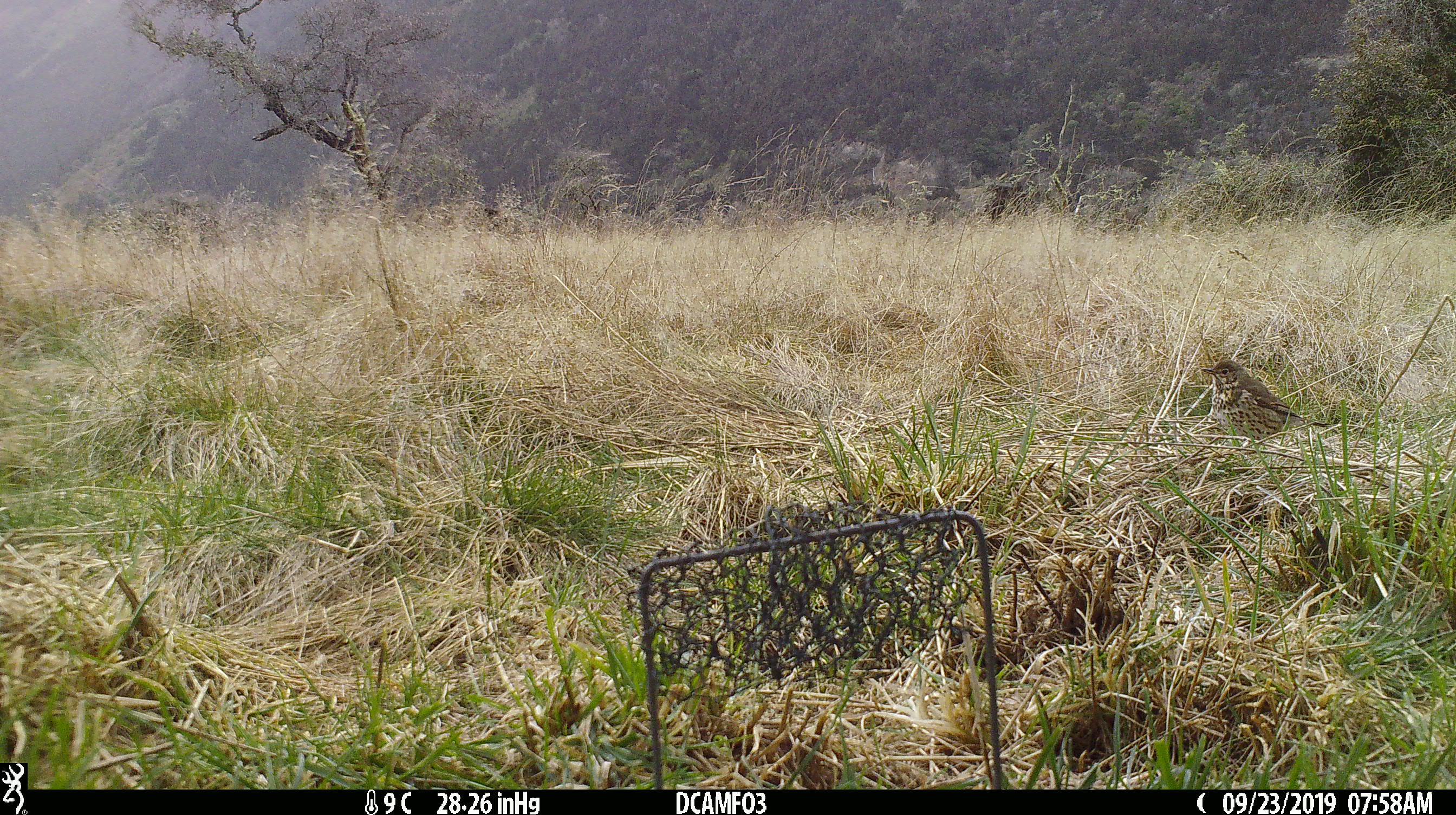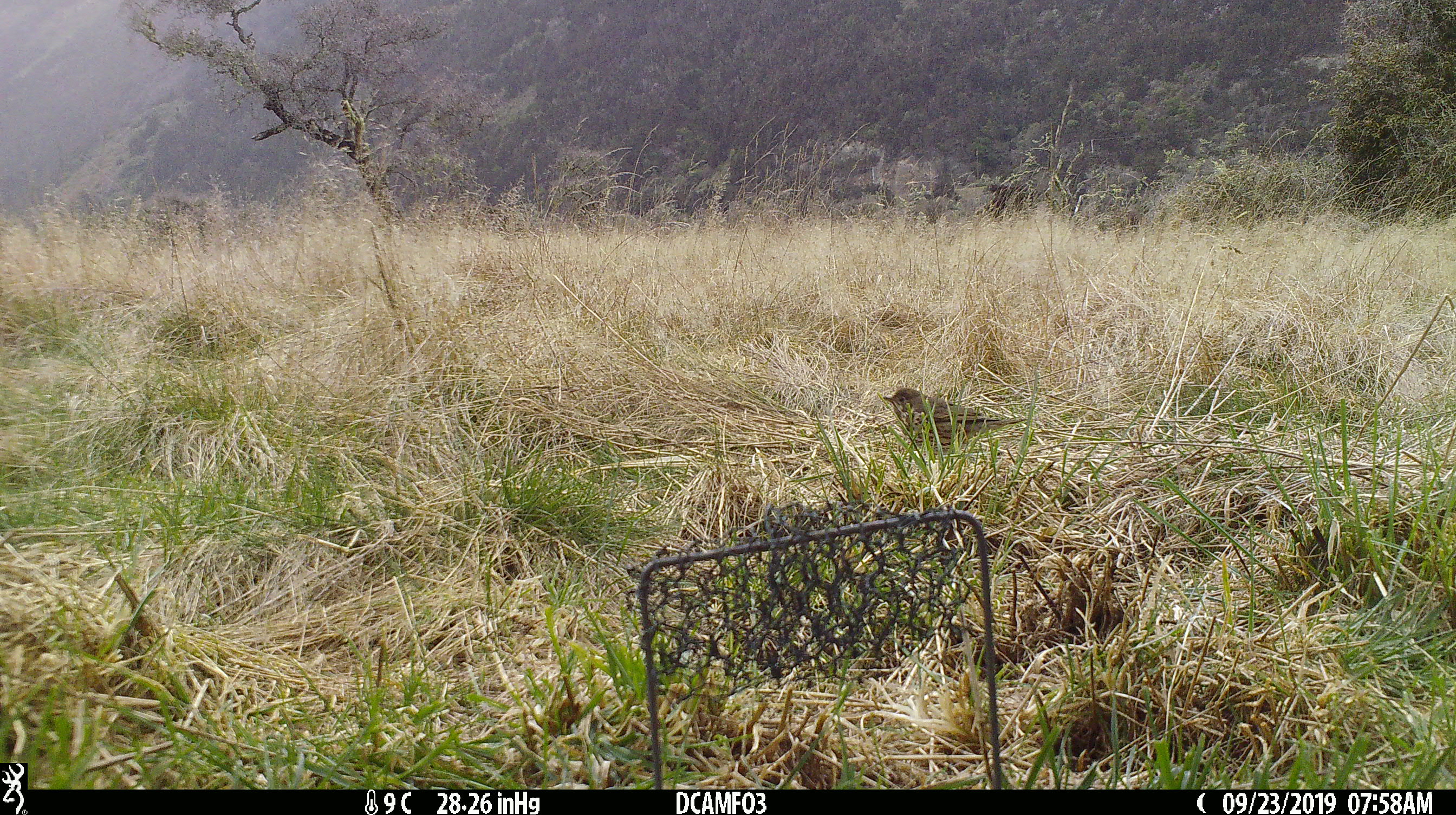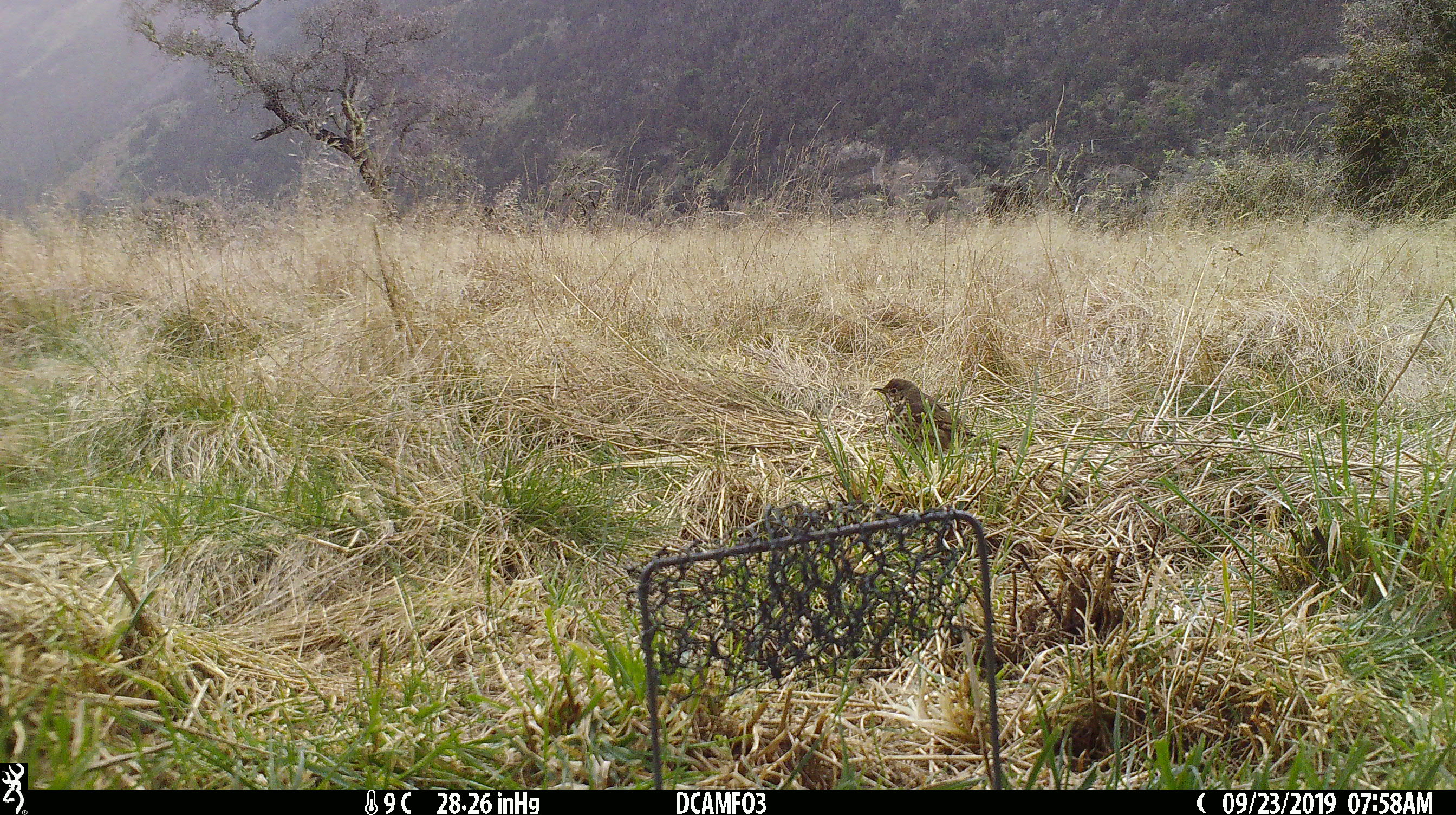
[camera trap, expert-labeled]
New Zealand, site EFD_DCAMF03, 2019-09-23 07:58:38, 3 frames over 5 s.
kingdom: Animalia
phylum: Chordata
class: Aves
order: Passeriformes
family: Turdidae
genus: Turdus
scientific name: Turdus philomelos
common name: song thrush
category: thrush